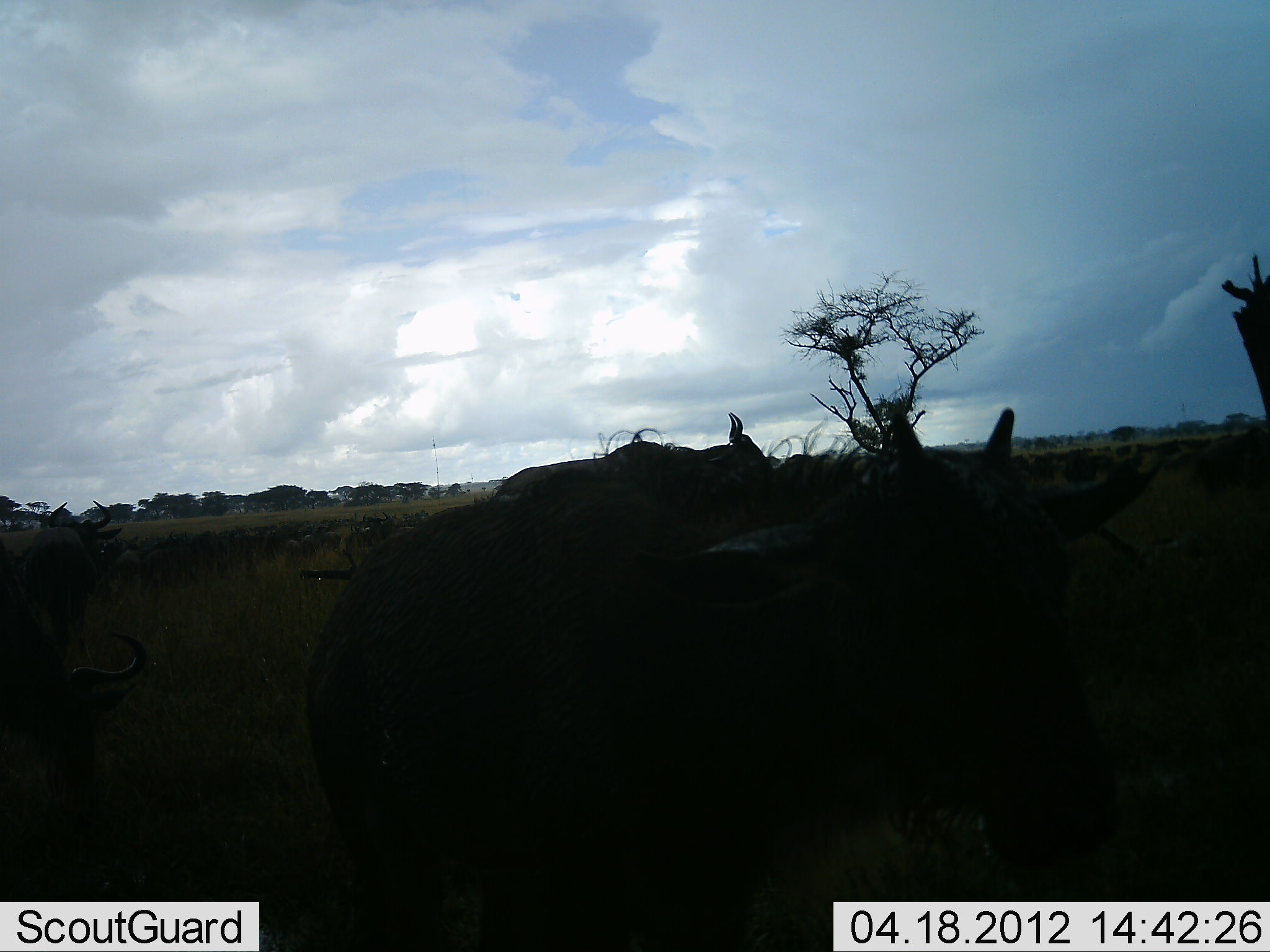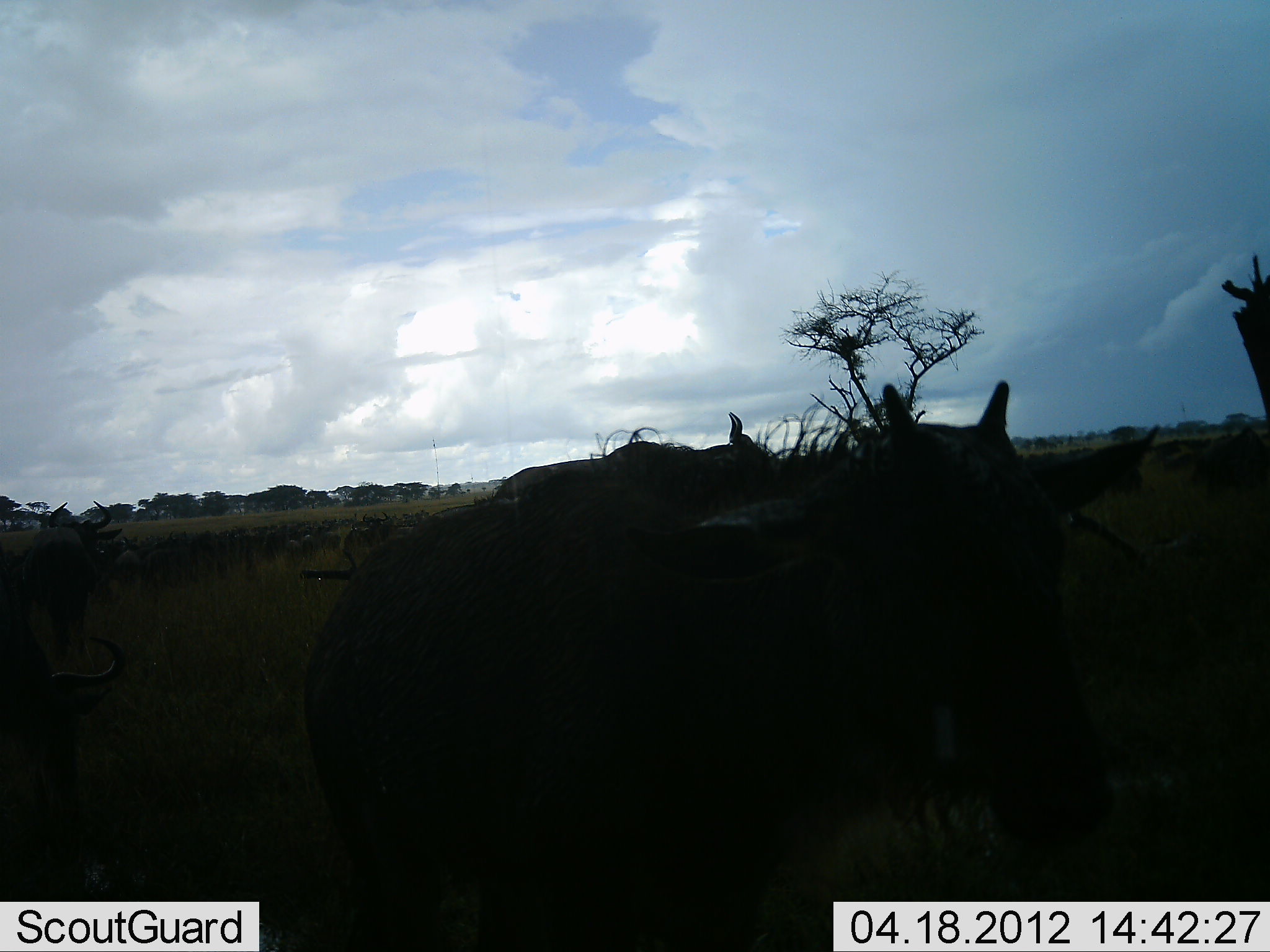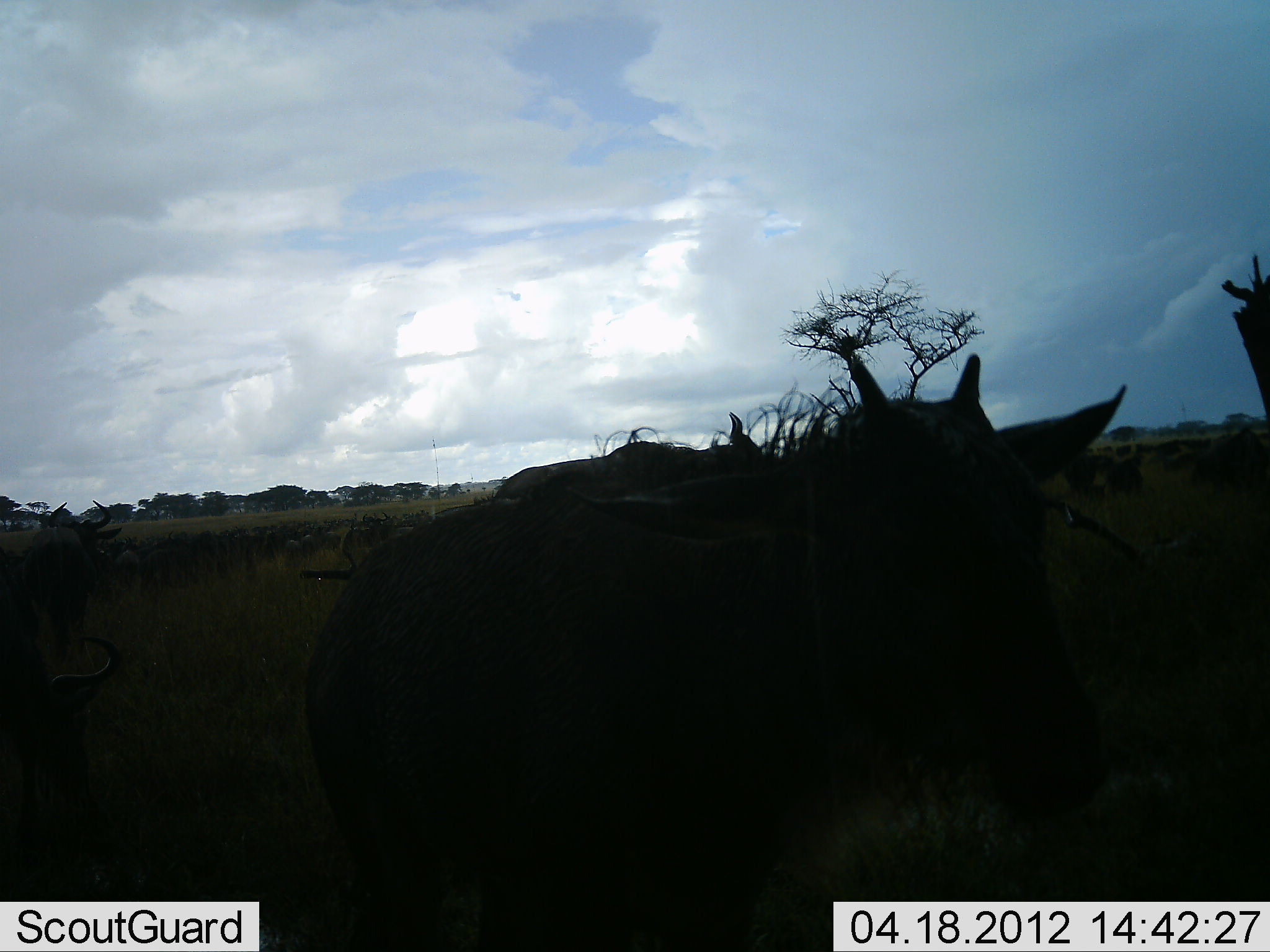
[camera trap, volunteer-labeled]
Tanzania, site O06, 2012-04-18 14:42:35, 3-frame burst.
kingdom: Animalia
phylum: Chordata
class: Mammalia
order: Artiodactyla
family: Bovidae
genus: Connochaetes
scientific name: Connochaetes taurinus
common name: blue wildebeest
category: wildebeest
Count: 5.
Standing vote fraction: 85%.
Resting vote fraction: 8%.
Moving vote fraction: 31%.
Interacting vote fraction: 0%.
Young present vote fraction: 23%.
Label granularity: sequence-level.